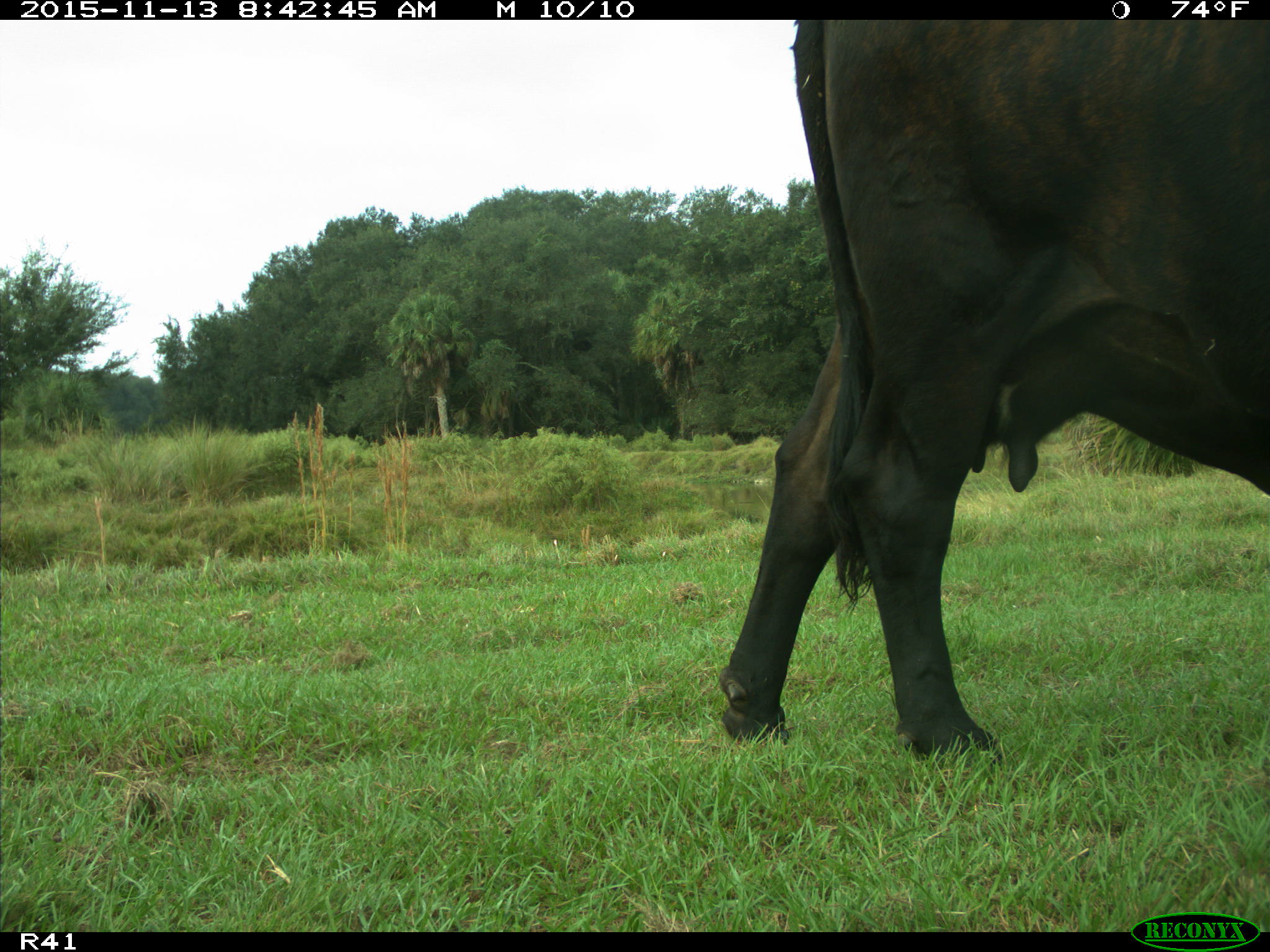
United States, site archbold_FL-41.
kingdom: Animalia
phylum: Chordata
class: Mammalia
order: Artiodactyla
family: Bovidae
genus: Bos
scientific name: Bos taurus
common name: domestic cow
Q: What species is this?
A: Bos taurus (domestic cow).